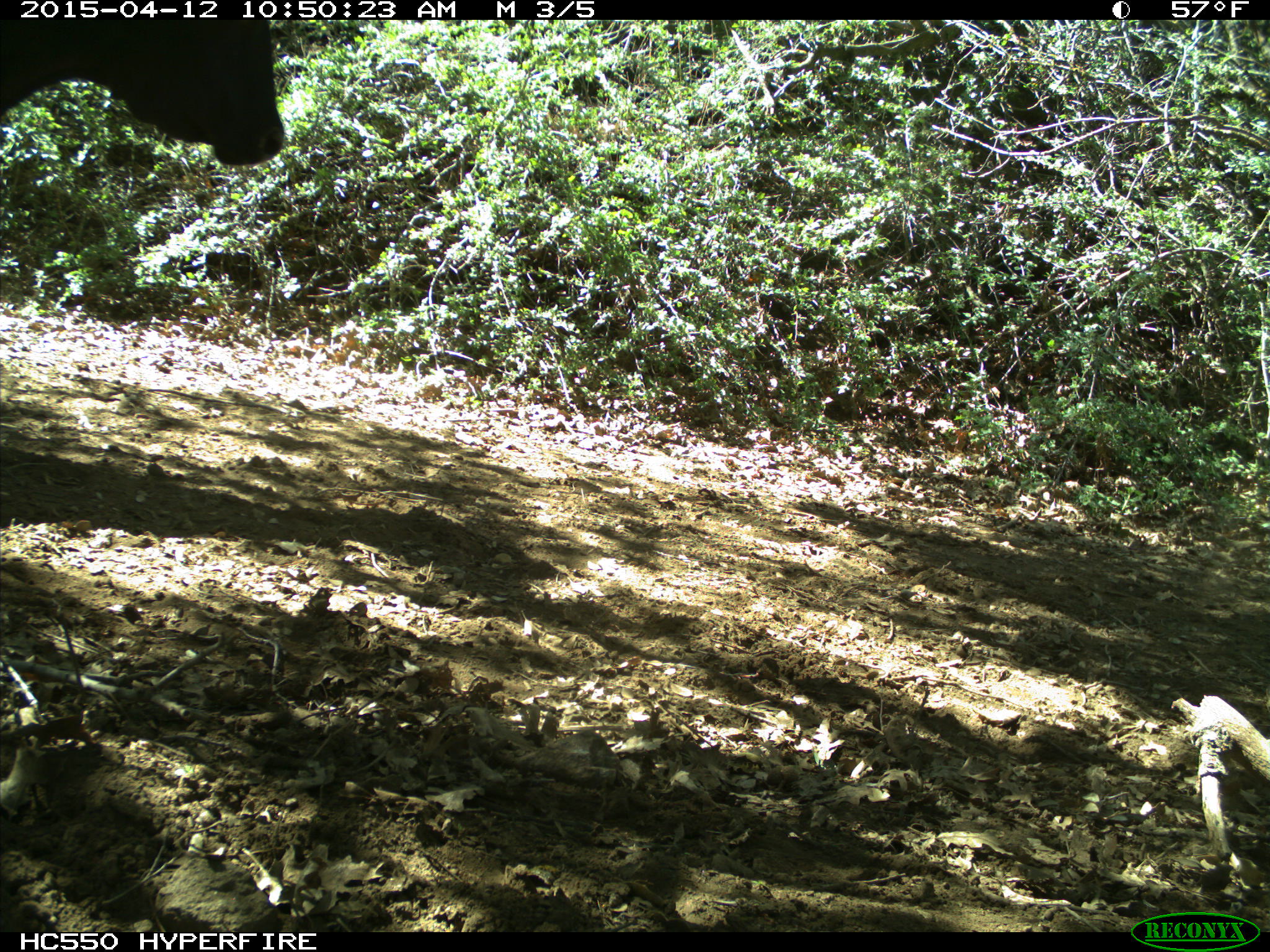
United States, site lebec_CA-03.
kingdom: Animalia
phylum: Chordata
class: Mammalia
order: Artiodactyla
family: Bovidae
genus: Bos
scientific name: Bos taurus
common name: domestic cow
Bos taurus (domestic cow).